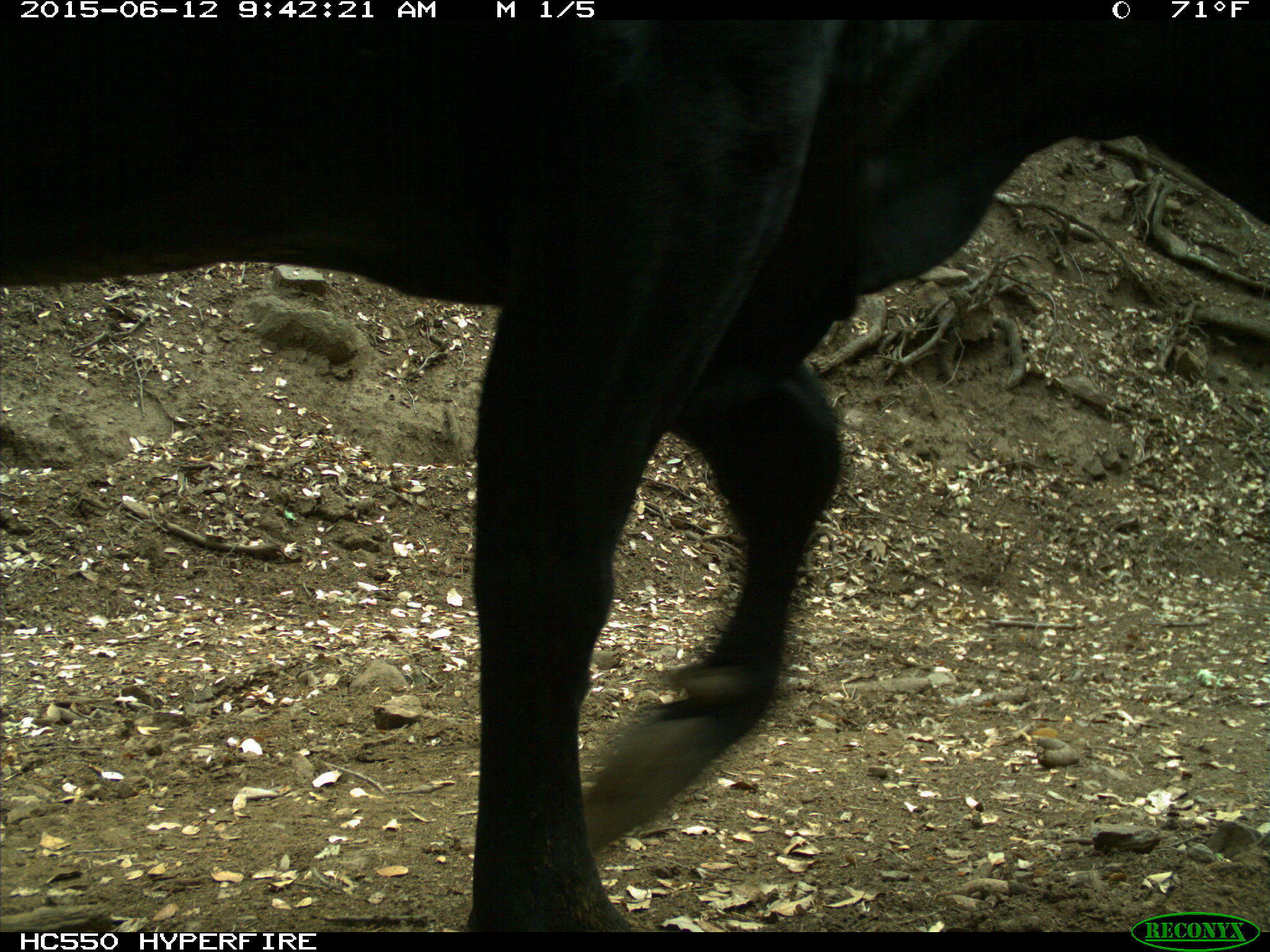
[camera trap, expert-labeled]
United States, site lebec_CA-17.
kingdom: Animalia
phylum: Chordata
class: Mammalia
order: Artiodactyla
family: Bovidae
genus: Bos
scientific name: Bos taurus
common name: domestic cow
Bos taurus (domestic cow).